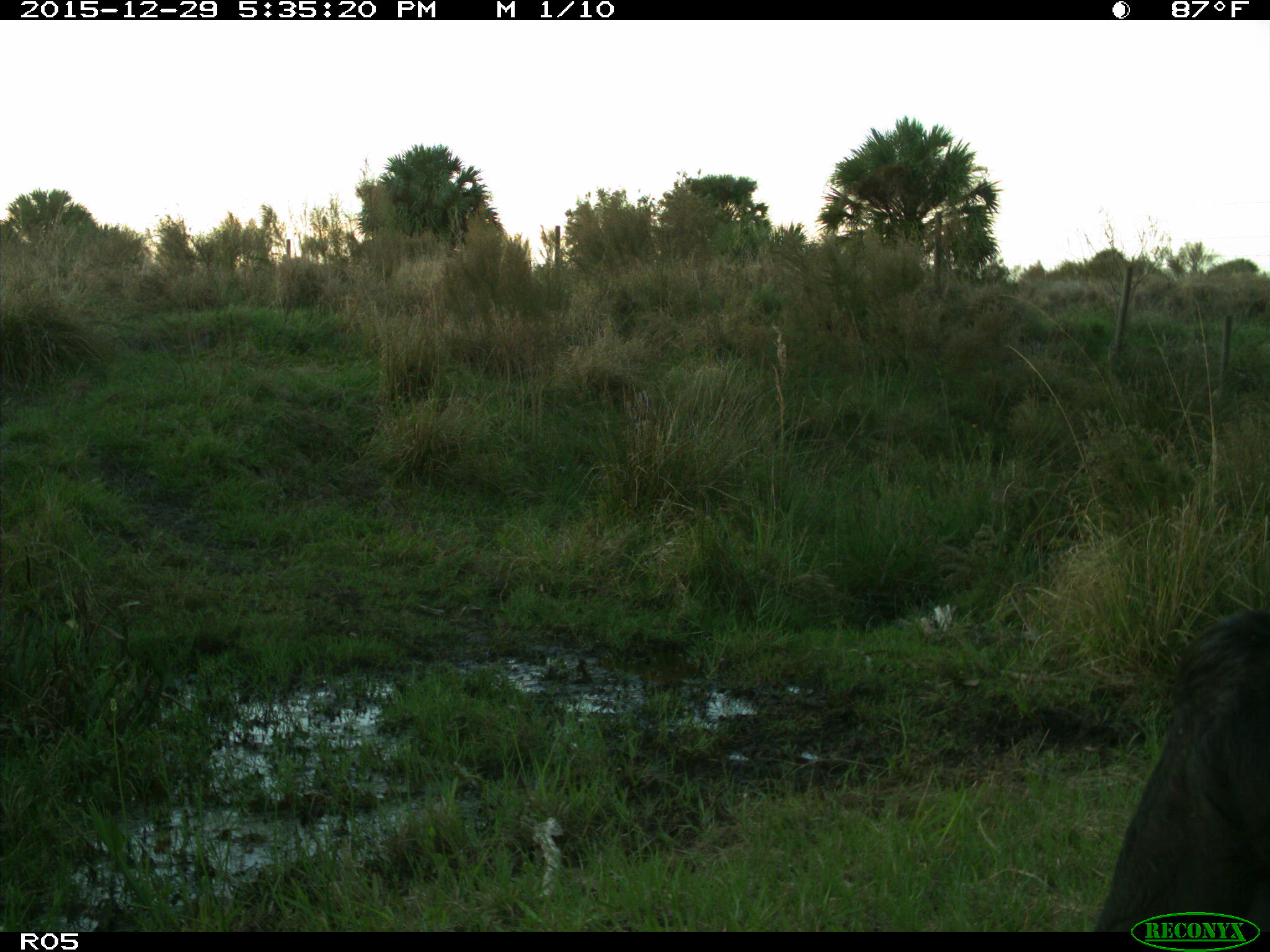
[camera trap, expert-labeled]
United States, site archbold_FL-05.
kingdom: Animalia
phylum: Chordata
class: Mammalia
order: Artiodactyla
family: Bovidae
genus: Bos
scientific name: Bos taurus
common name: domestic cow